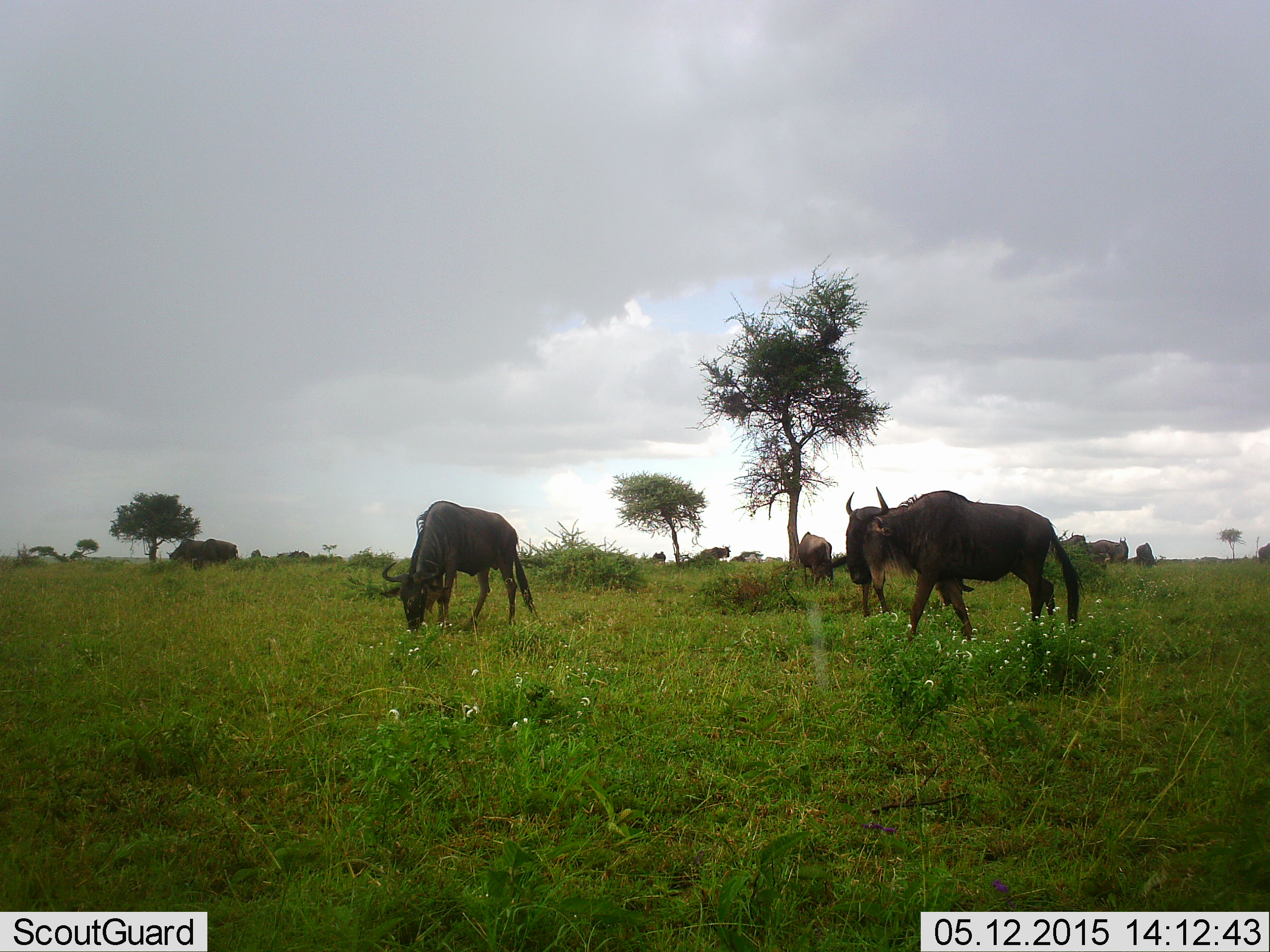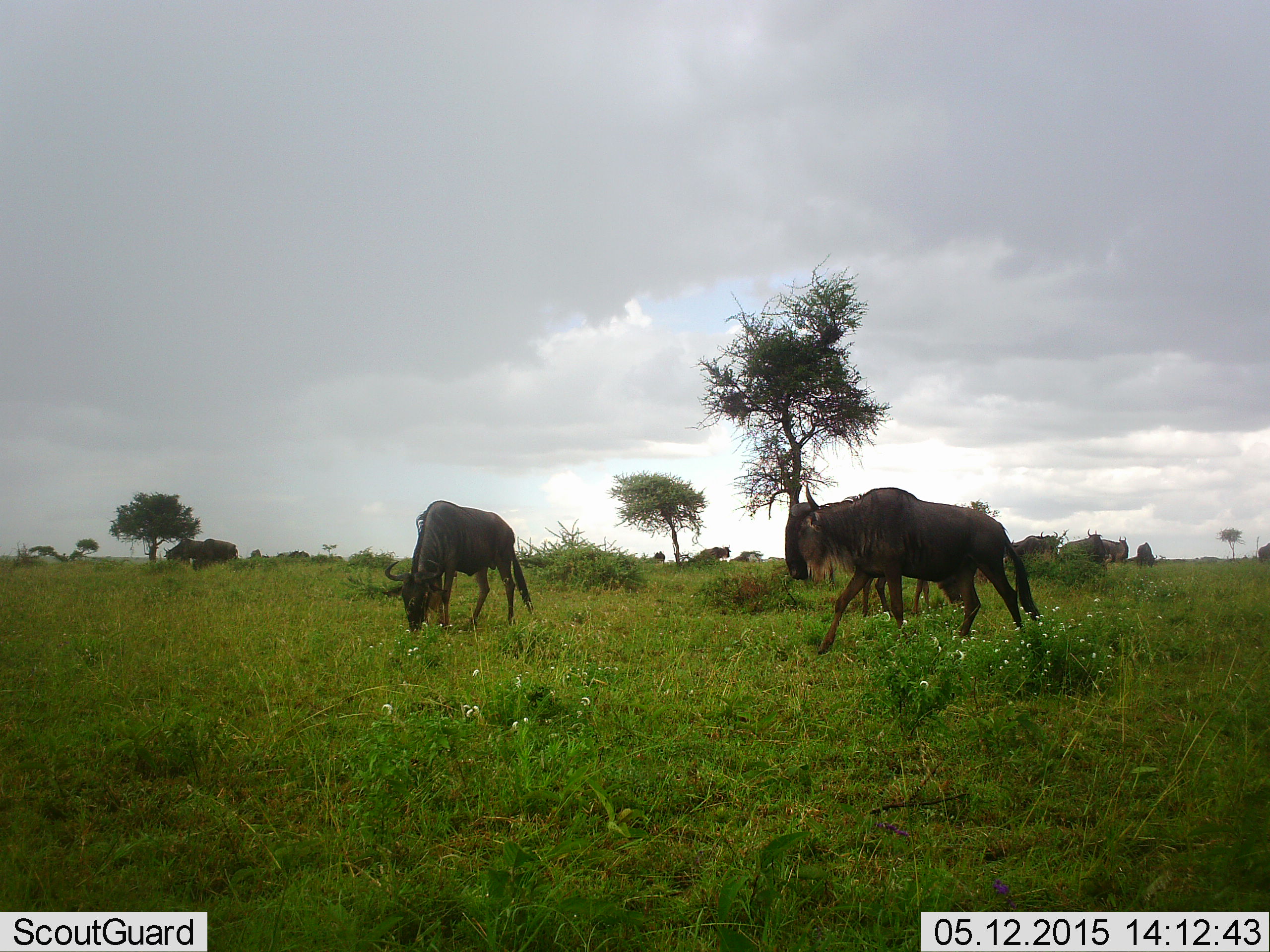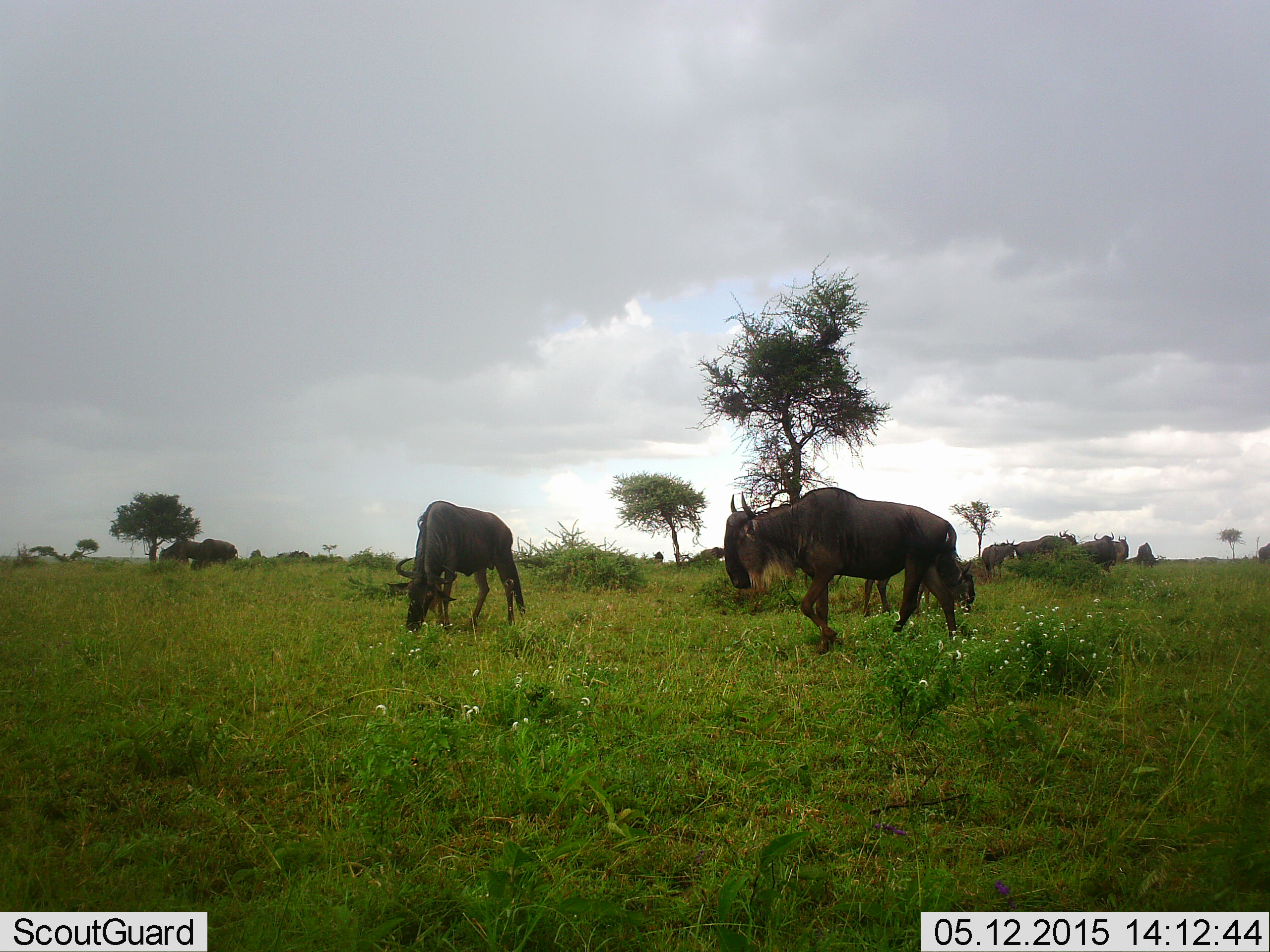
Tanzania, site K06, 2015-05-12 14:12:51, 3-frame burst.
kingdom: Animalia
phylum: Chordata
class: Mammalia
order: Artiodactyla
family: Bovidae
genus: Connochaetes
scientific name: Connochaetes taurinus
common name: blue wildebeest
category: wildebeest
Wildebeest (blue wildebeest) (Connochaetes taurinus), count 11-50. Behavior (volunteer vote fractions): standing 70%, resting 0%, moving 90%, interacting 0%. Young present (vote fraction): 0%. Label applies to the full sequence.